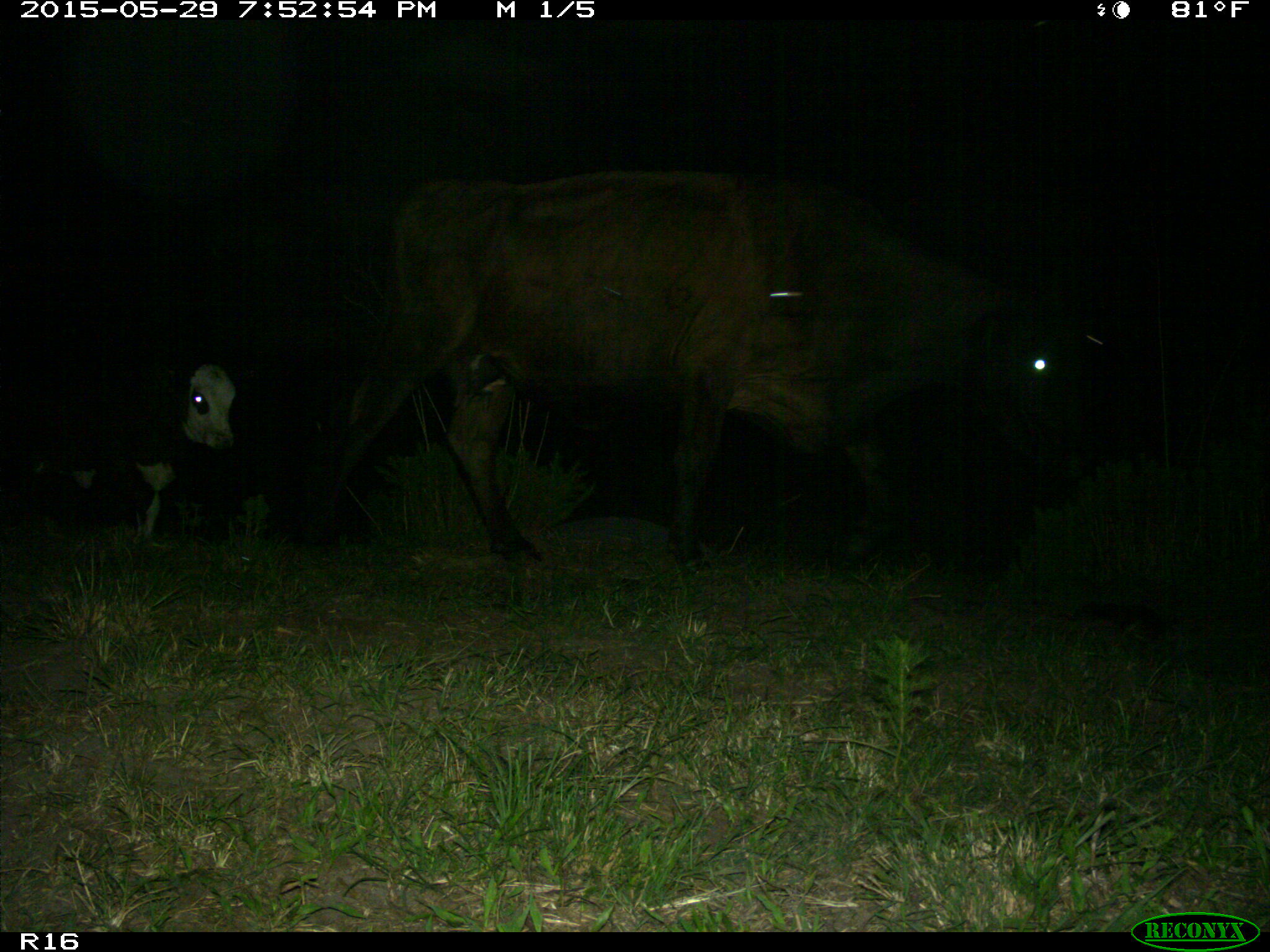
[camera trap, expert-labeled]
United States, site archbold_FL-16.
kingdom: Animalia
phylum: Chordata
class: Mammalia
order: Artiodactyla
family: Bovidae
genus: Bos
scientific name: Bos taurus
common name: domestic cow